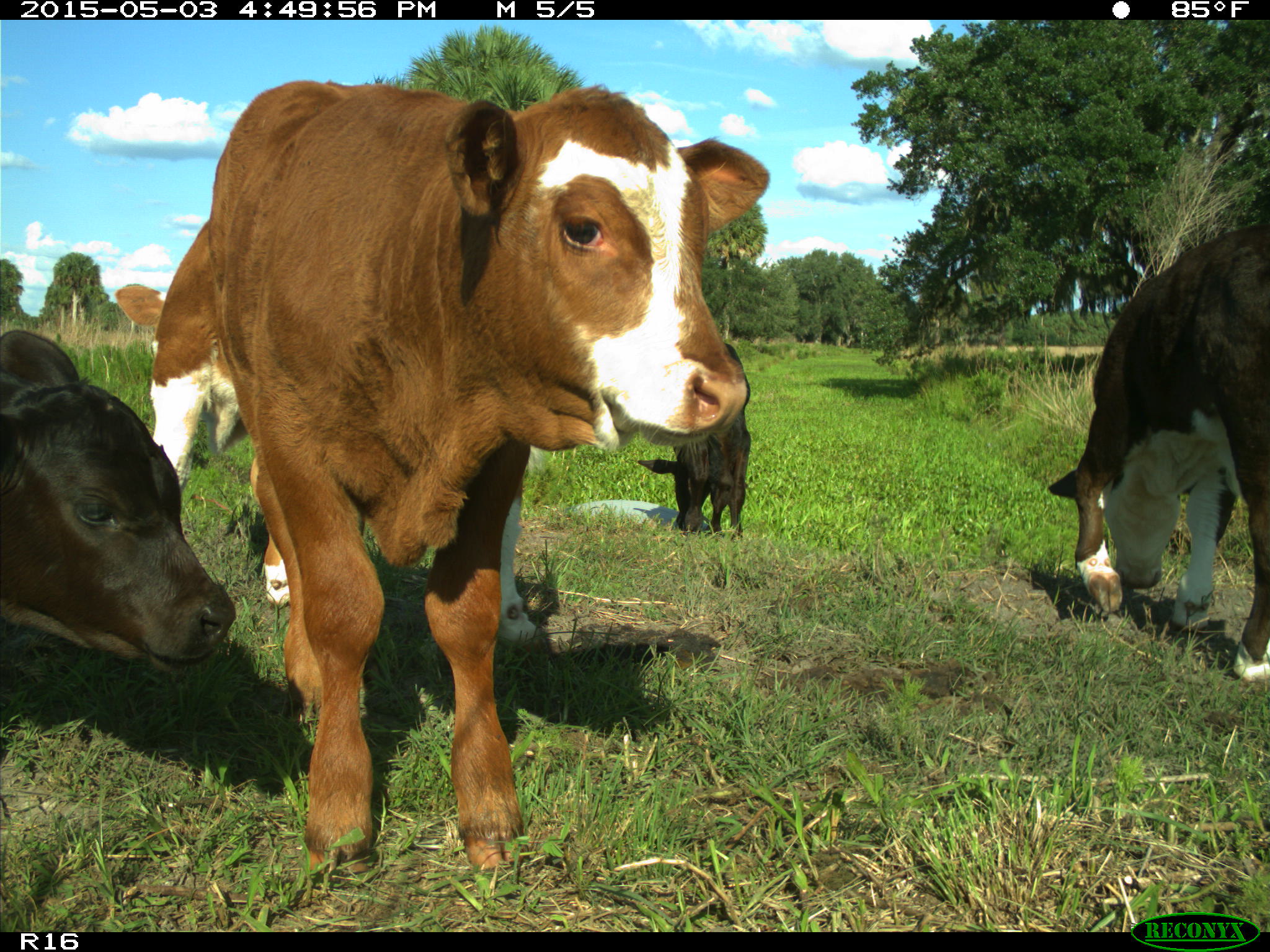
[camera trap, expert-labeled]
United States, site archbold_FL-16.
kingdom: Animalia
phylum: Chordata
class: Mammalia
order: Artiodactyla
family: Bovidae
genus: Bos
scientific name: Bos taurus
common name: domestic cow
Bos taurus (domestic cow).